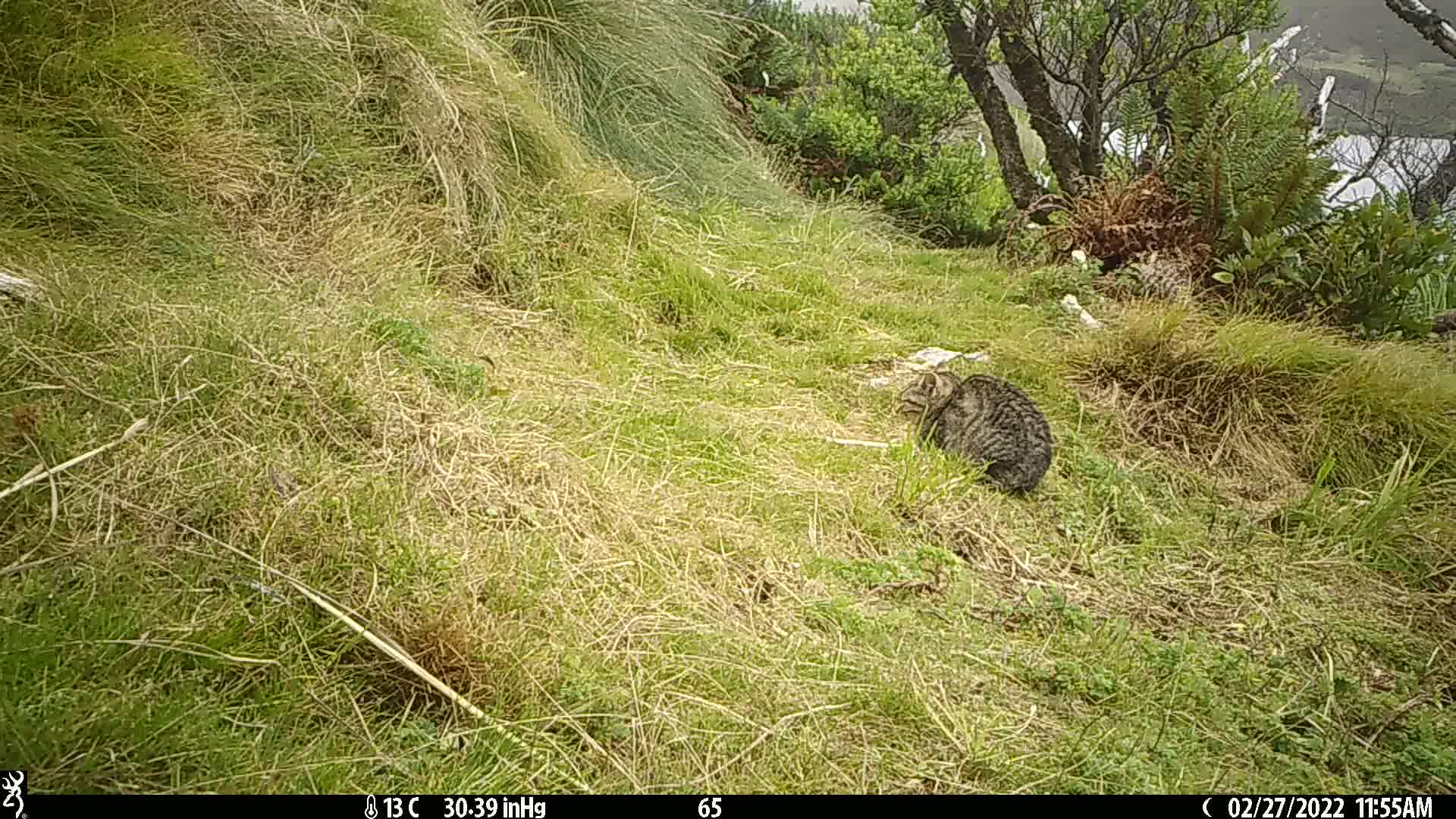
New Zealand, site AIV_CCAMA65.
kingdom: Animalia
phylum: Chordata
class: Mammalia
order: Carnivora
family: Felidae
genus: Felis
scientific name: Felis catus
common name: domestic cat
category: cat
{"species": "cat (domestic cat) (Felis catus)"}